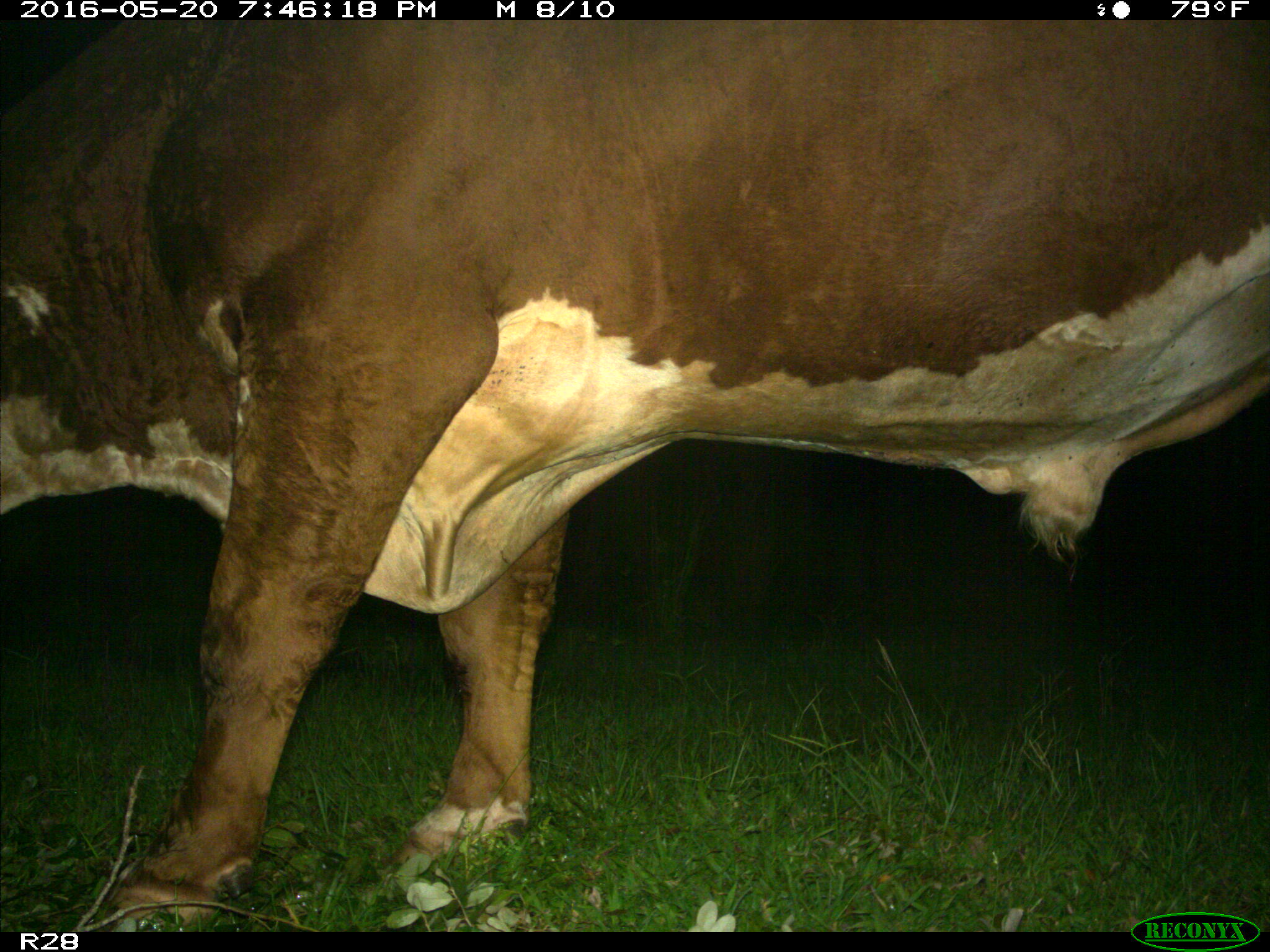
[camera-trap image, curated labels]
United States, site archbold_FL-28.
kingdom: Animalia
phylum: Chordata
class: Mammalia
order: Artiodactyla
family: Bovidae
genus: Bos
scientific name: Bos taurus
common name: domestic cow